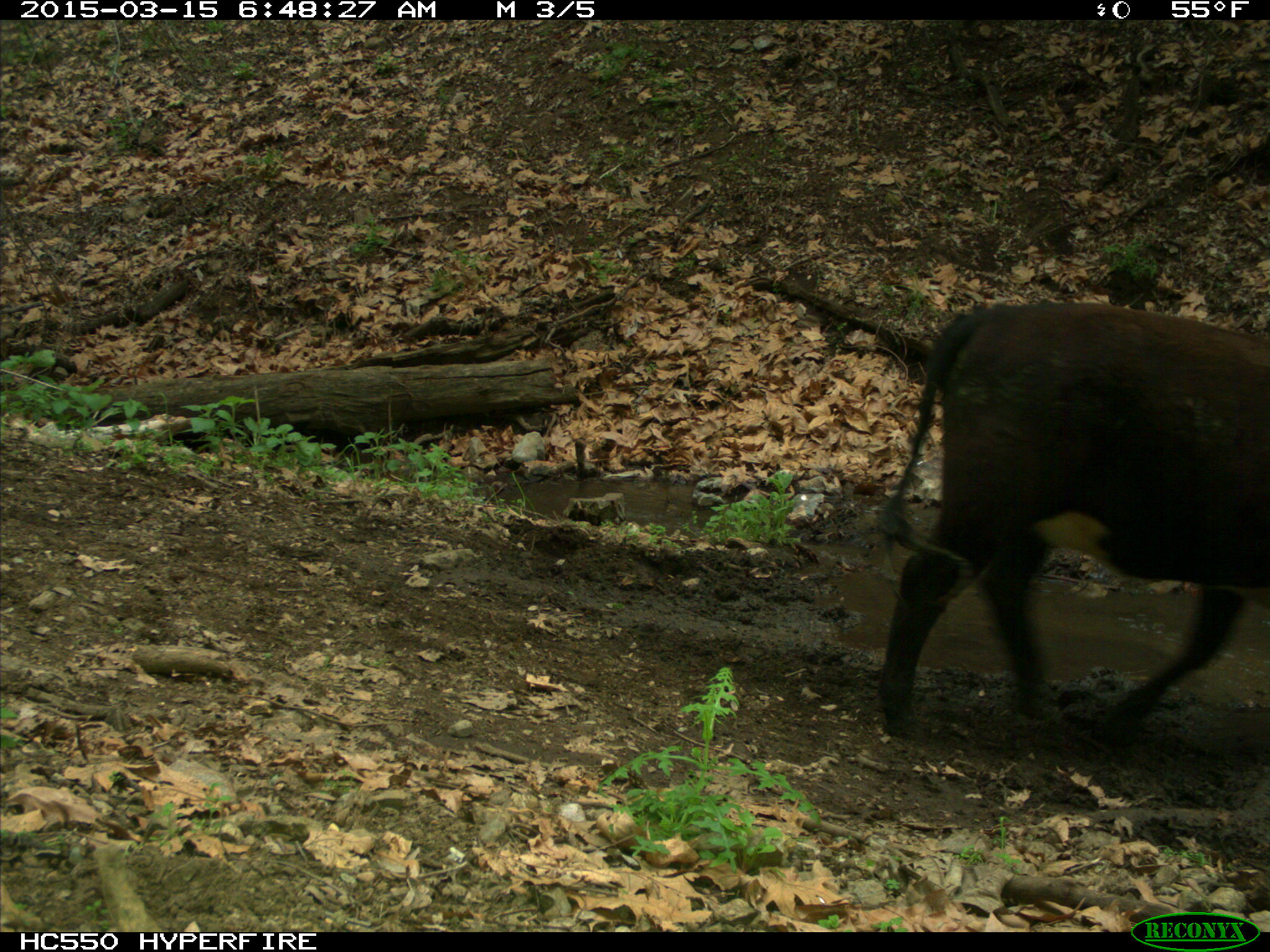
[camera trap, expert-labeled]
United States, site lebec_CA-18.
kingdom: Animalia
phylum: Chordata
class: Mammalia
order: Artiodactyla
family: Bovidae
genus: Bos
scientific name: Bos taurus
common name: domestic cow